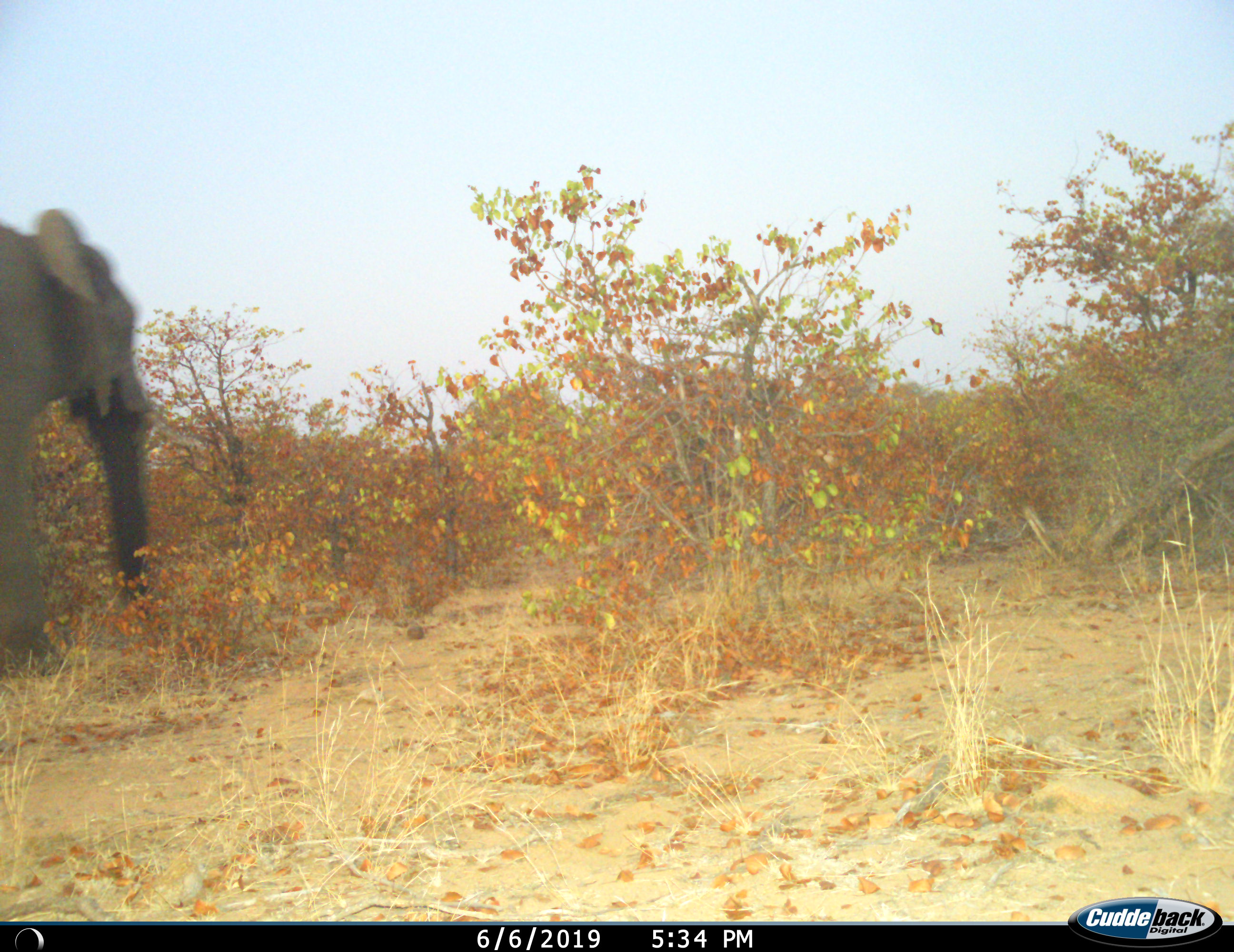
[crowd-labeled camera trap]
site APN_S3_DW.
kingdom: Animalia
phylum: Chordata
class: Mammalia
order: Proboscidea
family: Elephantidae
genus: Loxodonta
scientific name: Loxodonta africana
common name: african bush elephant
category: elephant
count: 1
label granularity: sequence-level